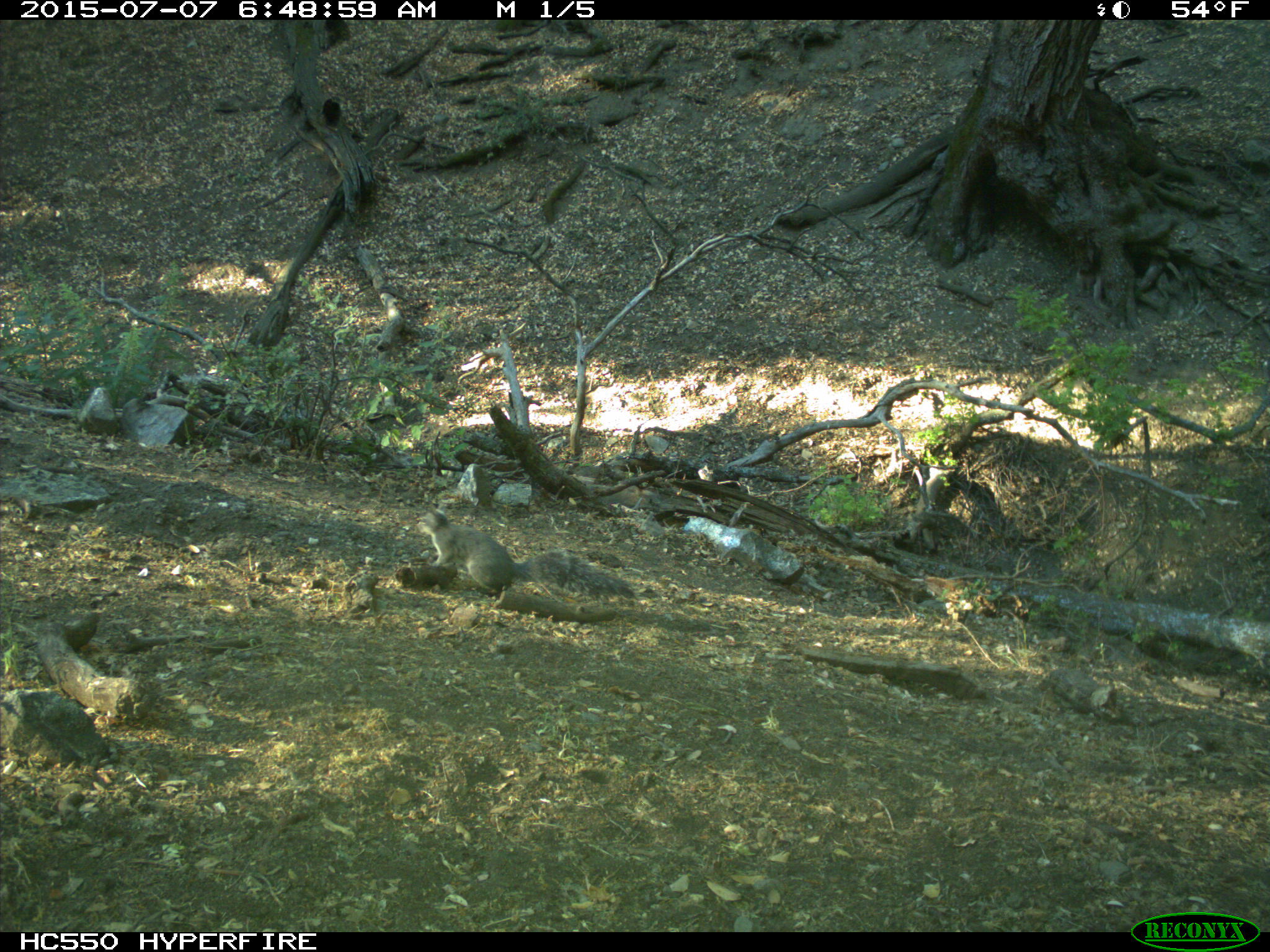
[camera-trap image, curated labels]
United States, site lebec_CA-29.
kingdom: Animalia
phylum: Chordata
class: Mammalia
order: Rodentia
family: Sciuridae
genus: Sciurus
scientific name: Sciurus carolinensis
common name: eastern gray squirrel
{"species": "Sciurus carolinensis (eastern gray squirrel)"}